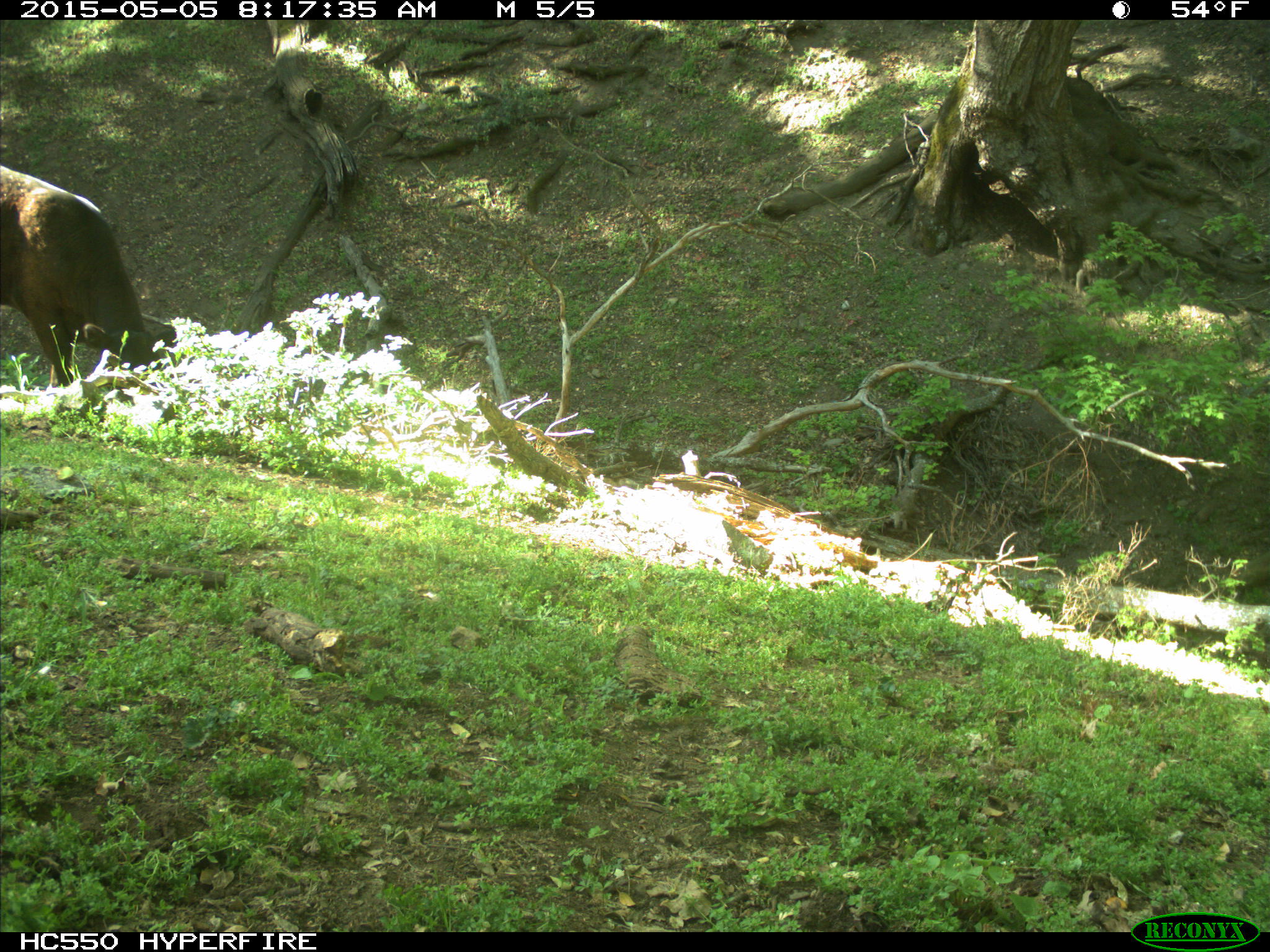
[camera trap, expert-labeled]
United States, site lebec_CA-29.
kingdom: Animalia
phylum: Chordata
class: Mammalia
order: Artiodactyla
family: Bovidae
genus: Bos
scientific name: Bos taurus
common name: domestic cow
Bos taurus (domestic cow).